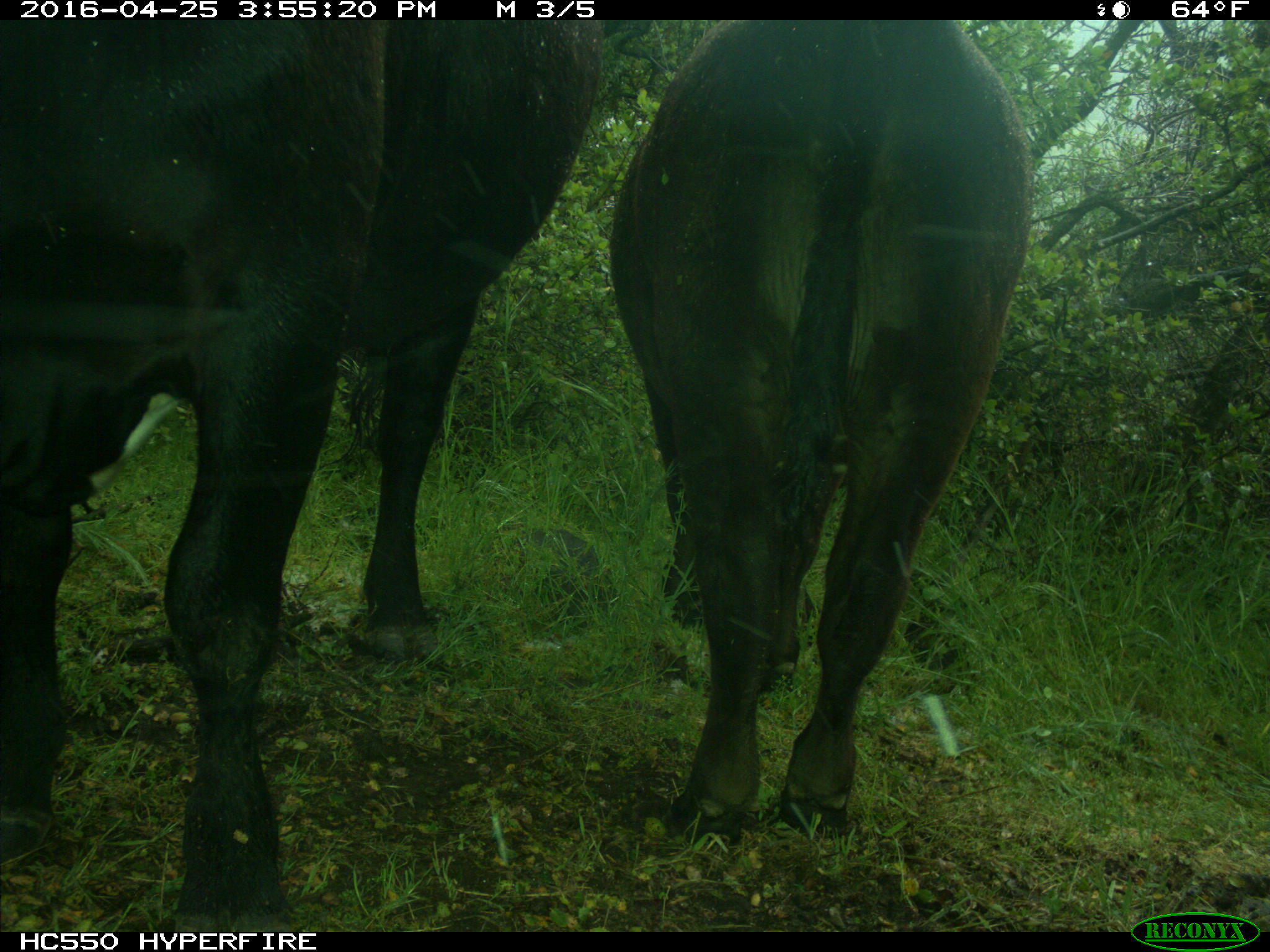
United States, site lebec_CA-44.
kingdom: Animalia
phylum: Chordata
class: Mammalia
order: Artiodactyla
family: Bovidae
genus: Bos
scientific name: Bos taurus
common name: domestic cow